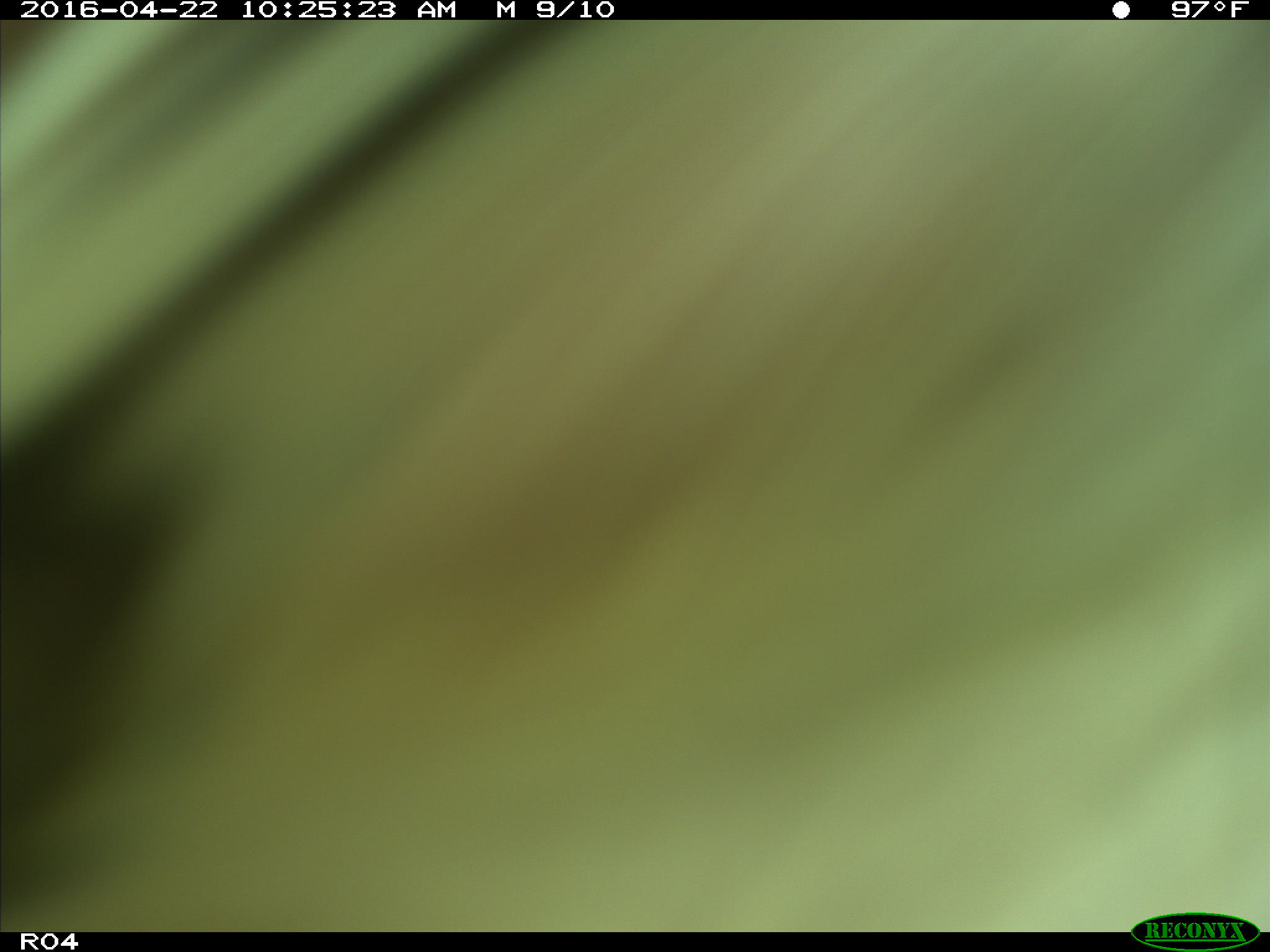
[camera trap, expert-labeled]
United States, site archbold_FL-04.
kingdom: Animalia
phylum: Chordata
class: Mammalia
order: Artiodactyla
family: Bovidae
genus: Bos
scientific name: Bos taurus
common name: domestic cow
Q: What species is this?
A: Bos taurus (domestic cow).